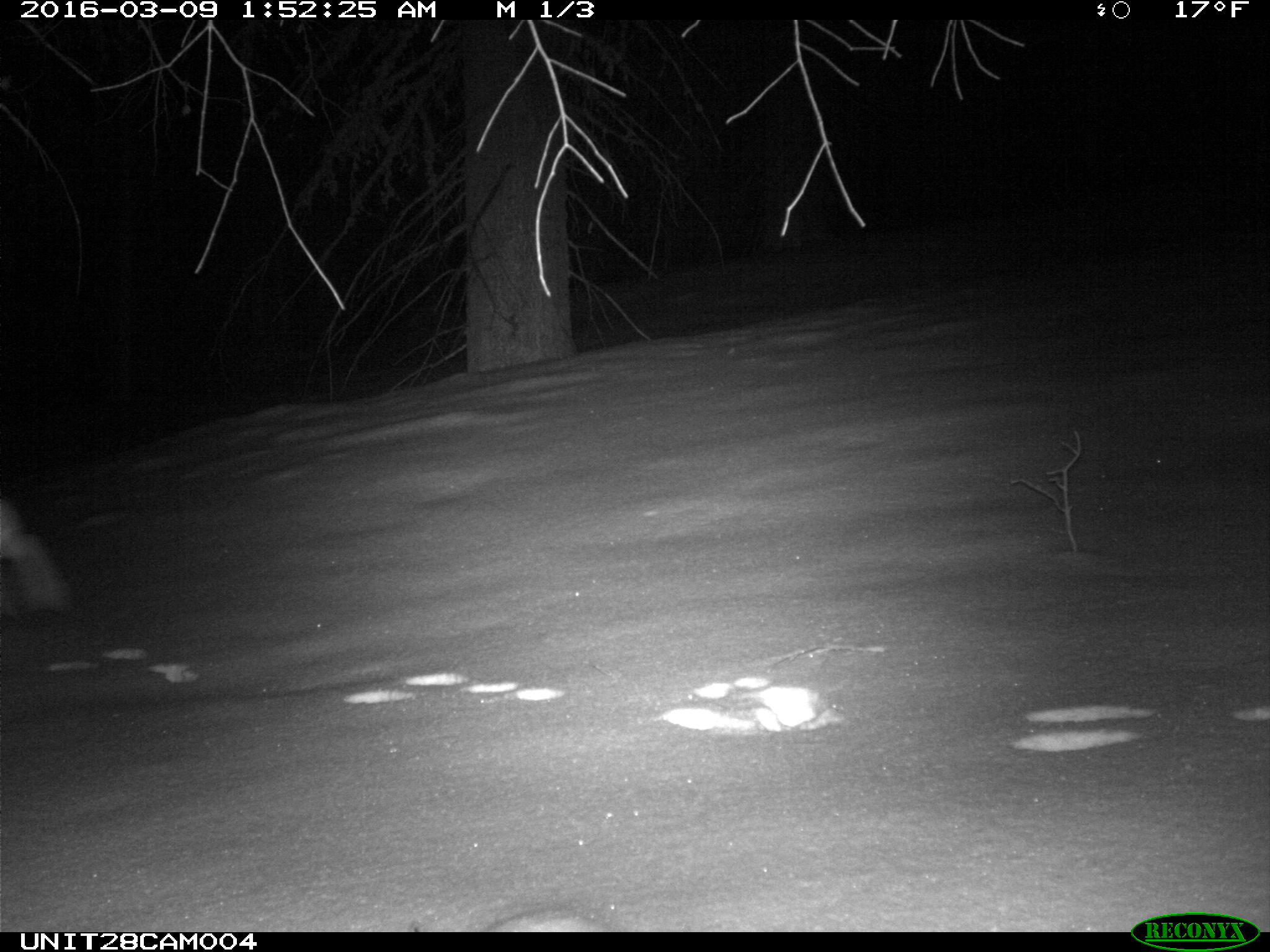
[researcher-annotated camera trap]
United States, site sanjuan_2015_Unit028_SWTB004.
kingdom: Animalia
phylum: Chordata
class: Mammalia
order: Lagomorpha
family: Leporidae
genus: Lepus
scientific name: Lepus americanus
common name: snowshoe hare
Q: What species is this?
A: Lepus americanus (snowshoe hare).